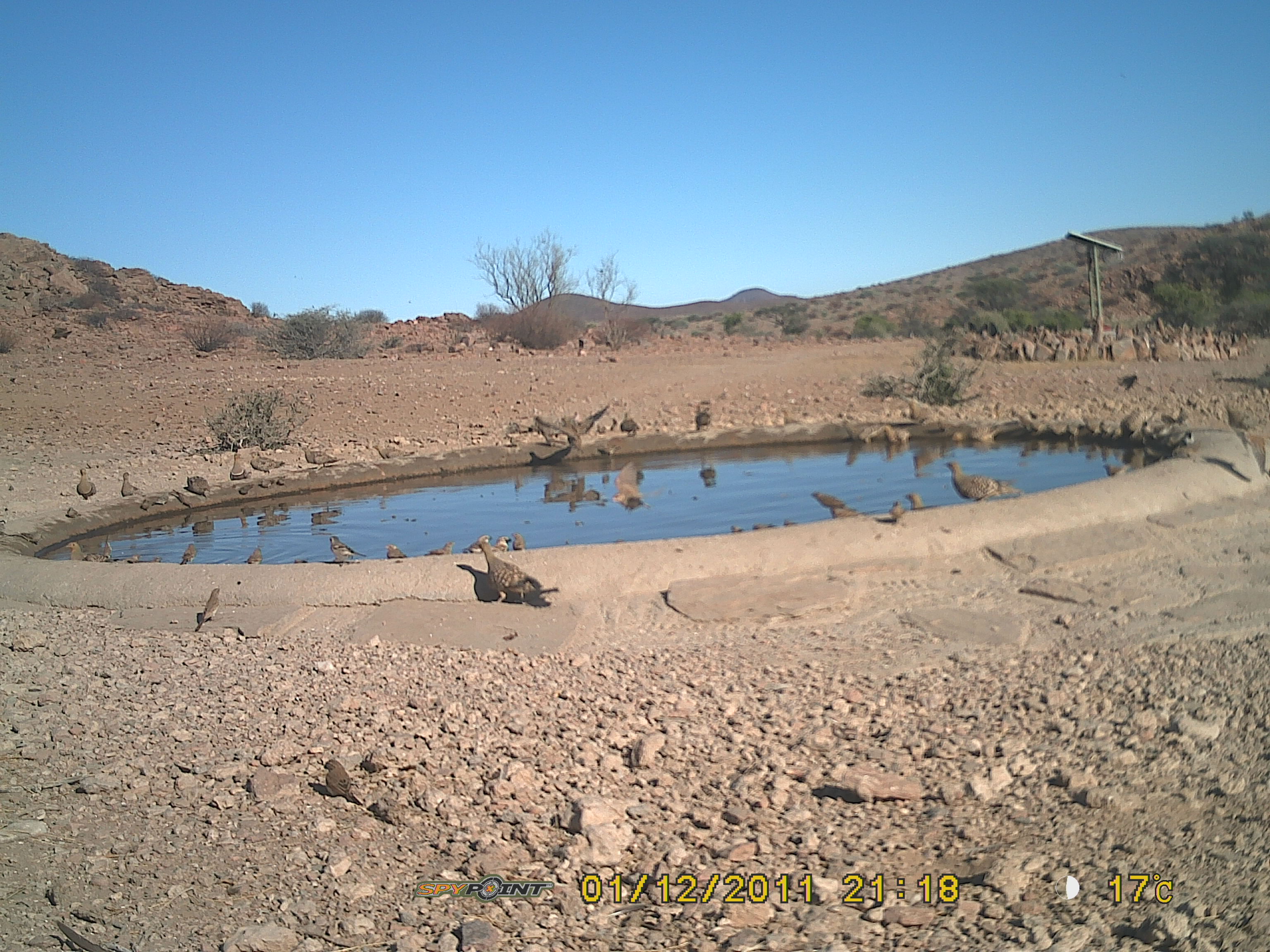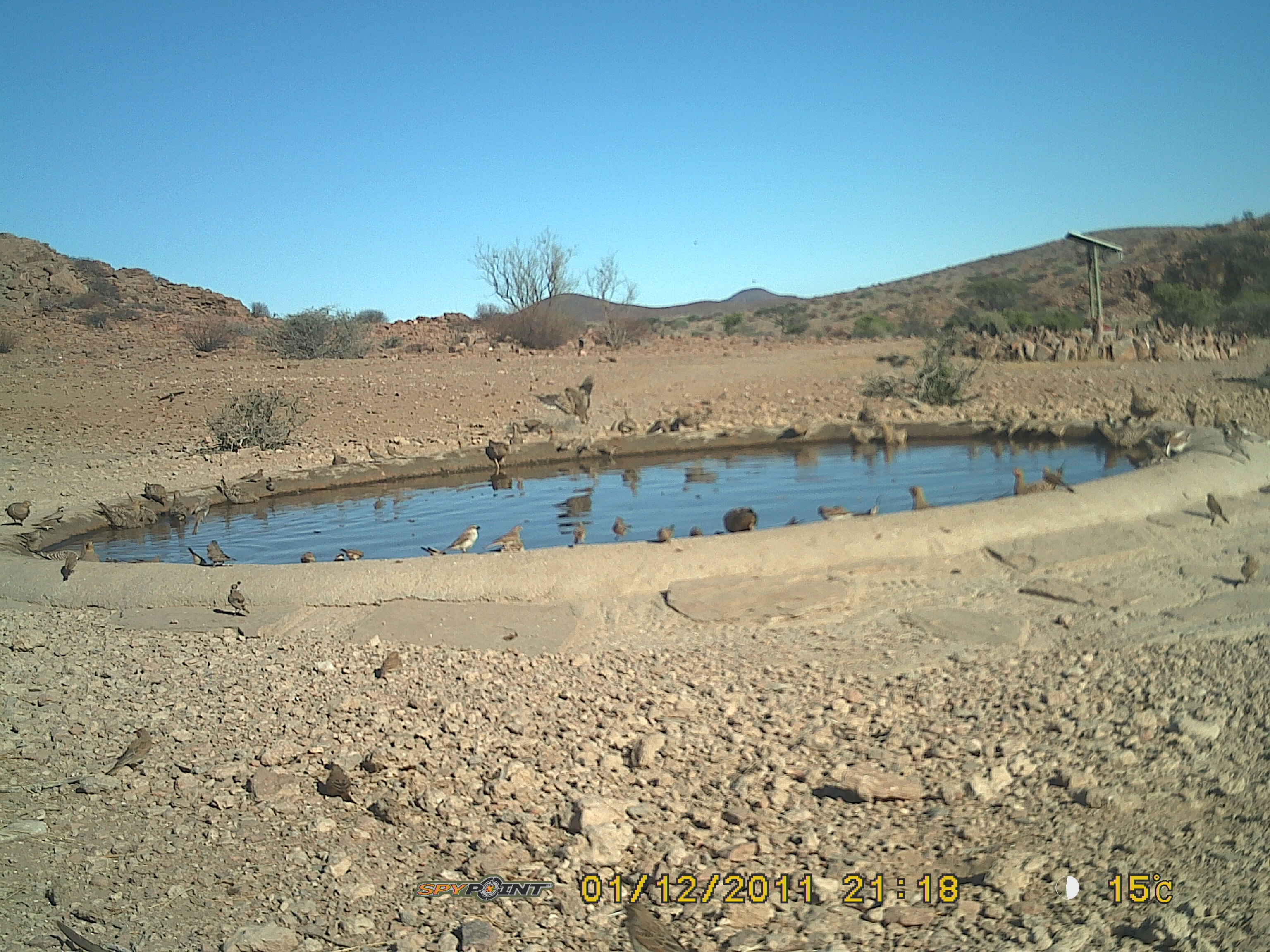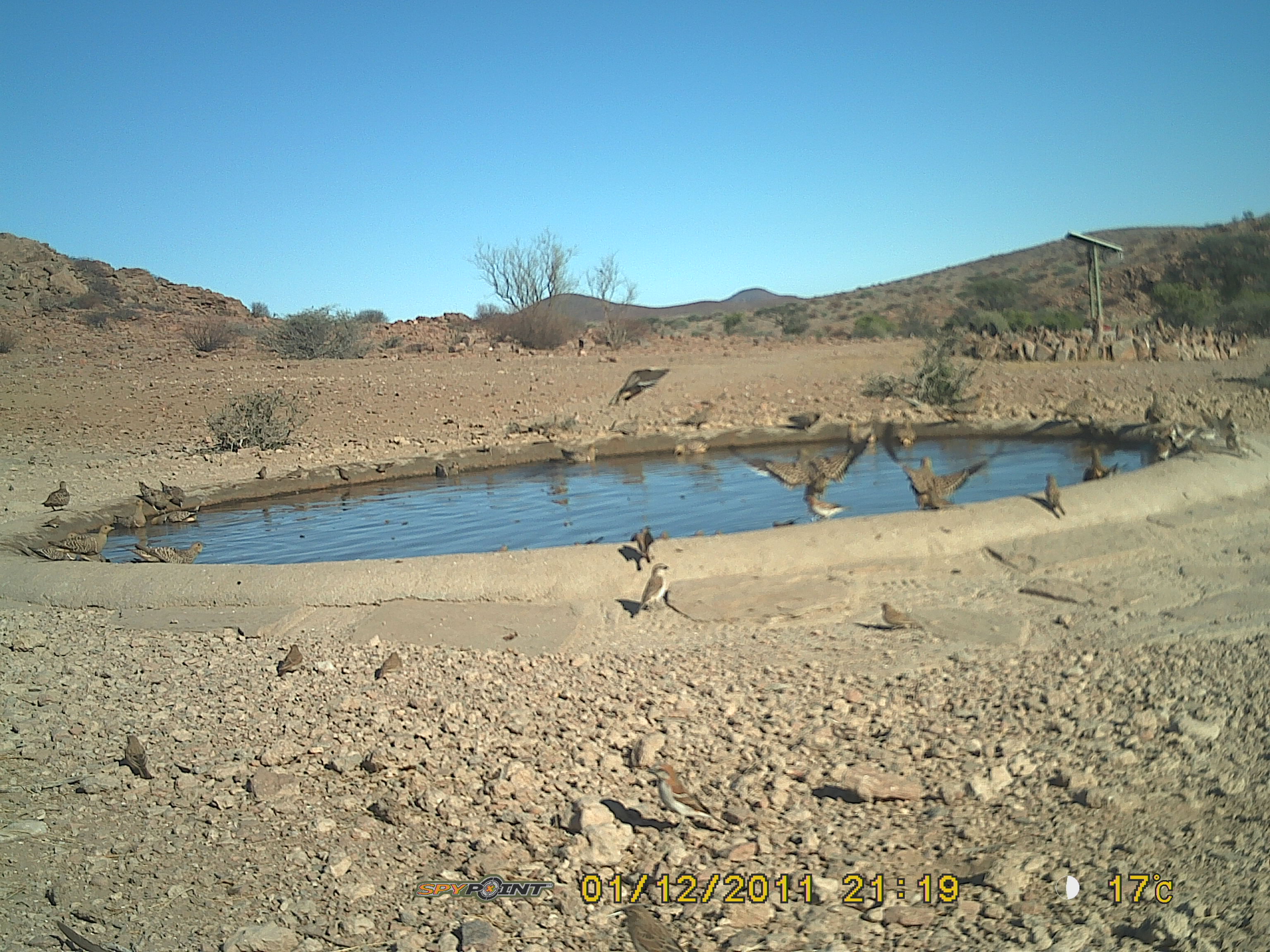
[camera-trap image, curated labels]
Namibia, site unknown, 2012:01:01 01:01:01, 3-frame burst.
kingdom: Animalia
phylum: Chordata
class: Aves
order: Pterocliformes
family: Pteroclidae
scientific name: Pteroclidae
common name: sandgrouse